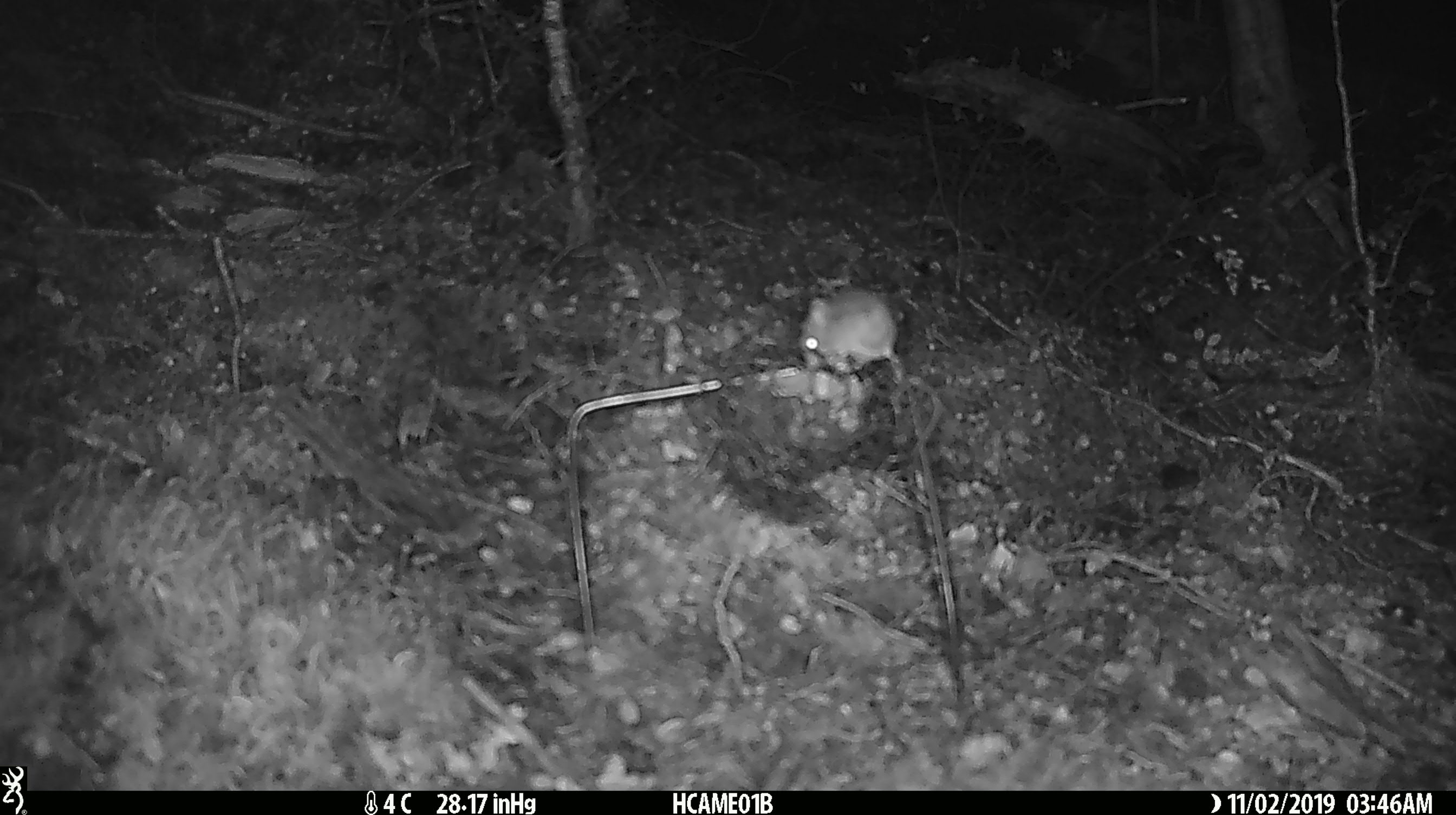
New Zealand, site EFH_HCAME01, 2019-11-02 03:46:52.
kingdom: Animalia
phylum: Chordata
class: Mammalia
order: Rodentia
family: Muridae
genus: Mus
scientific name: Mus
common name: mouse